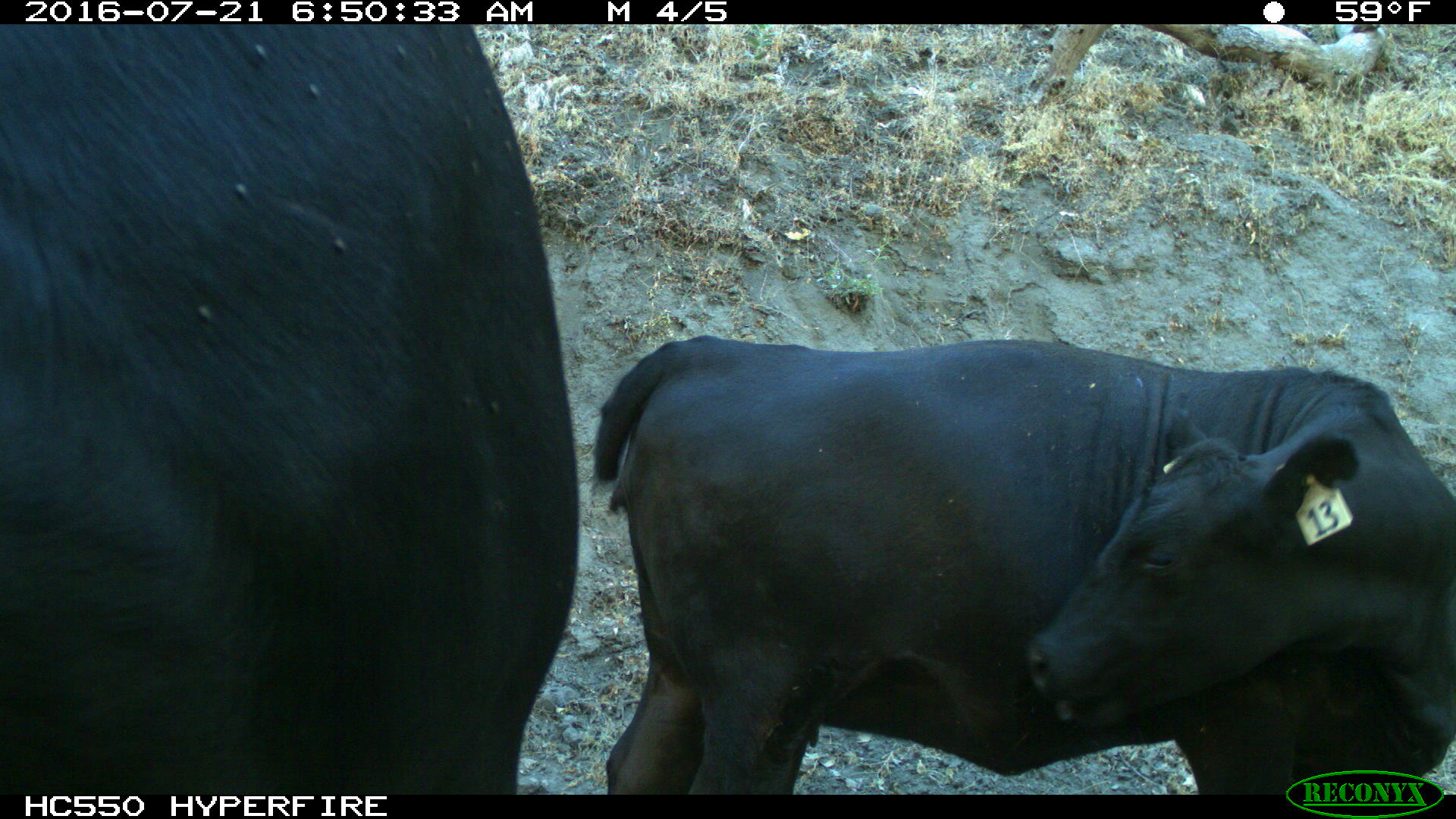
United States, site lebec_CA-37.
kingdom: Animalia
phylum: Chordata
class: Mammalia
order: Artiodactyla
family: Bovidae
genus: Bos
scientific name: Bos taurus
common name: domestic cow